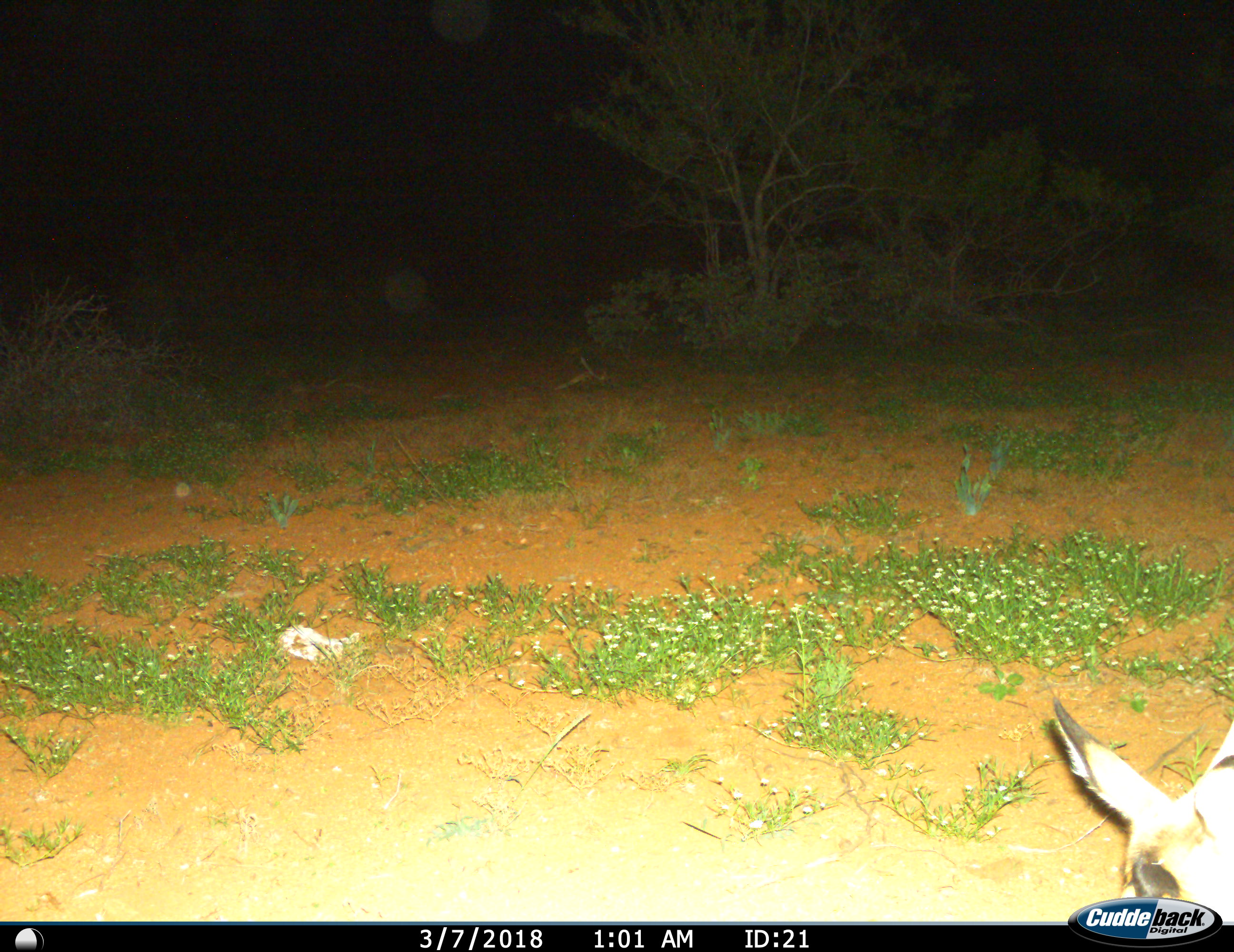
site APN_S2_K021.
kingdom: Animalia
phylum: Chordata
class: Mammalia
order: Artiodactyla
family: Bovidae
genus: Aepyceros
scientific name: Aepyceros melampus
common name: impala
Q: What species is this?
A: Impala (Aepyceros melampus).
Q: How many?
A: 1.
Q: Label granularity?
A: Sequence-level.